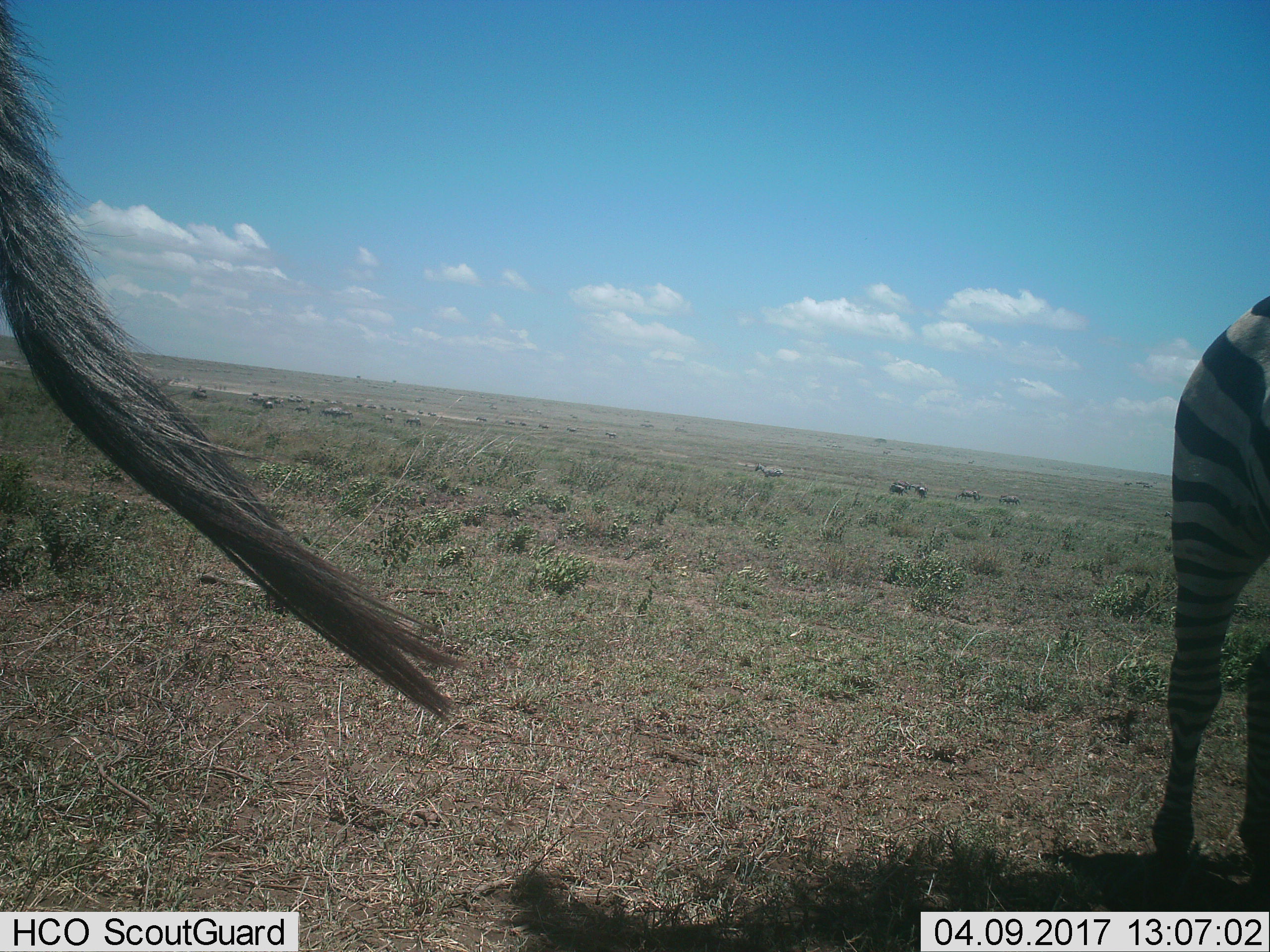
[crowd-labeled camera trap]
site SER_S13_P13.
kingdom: Animalia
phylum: Chordata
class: Mammalia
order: Perissodactyla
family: Equidae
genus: Equus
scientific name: Equus quagga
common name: plains zebra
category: zebraplains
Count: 2.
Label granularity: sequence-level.